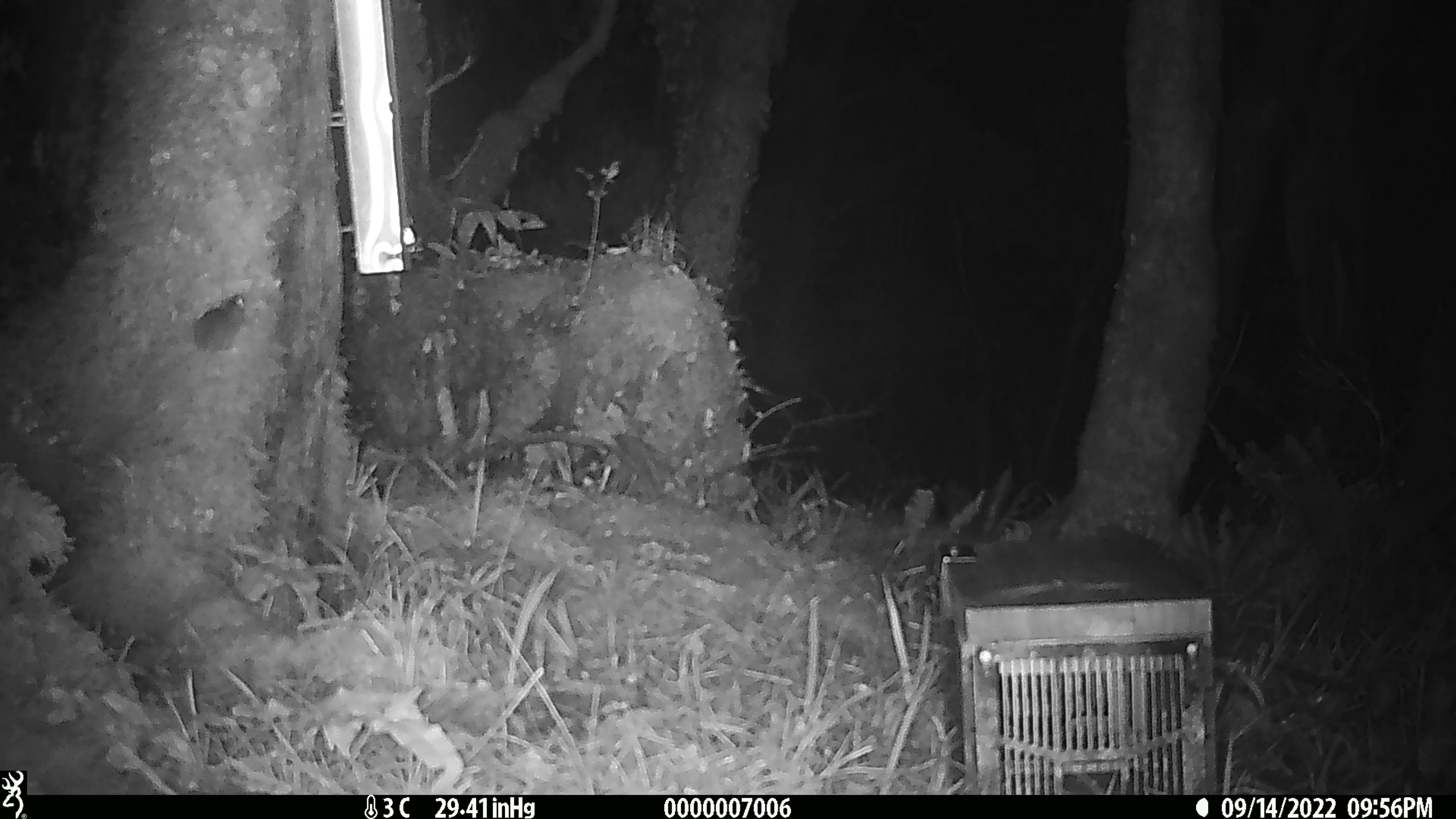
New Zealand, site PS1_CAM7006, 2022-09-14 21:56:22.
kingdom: Animalia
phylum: Chordata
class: Mammalia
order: Rodentia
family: Muridae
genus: Mus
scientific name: Mus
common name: mouse